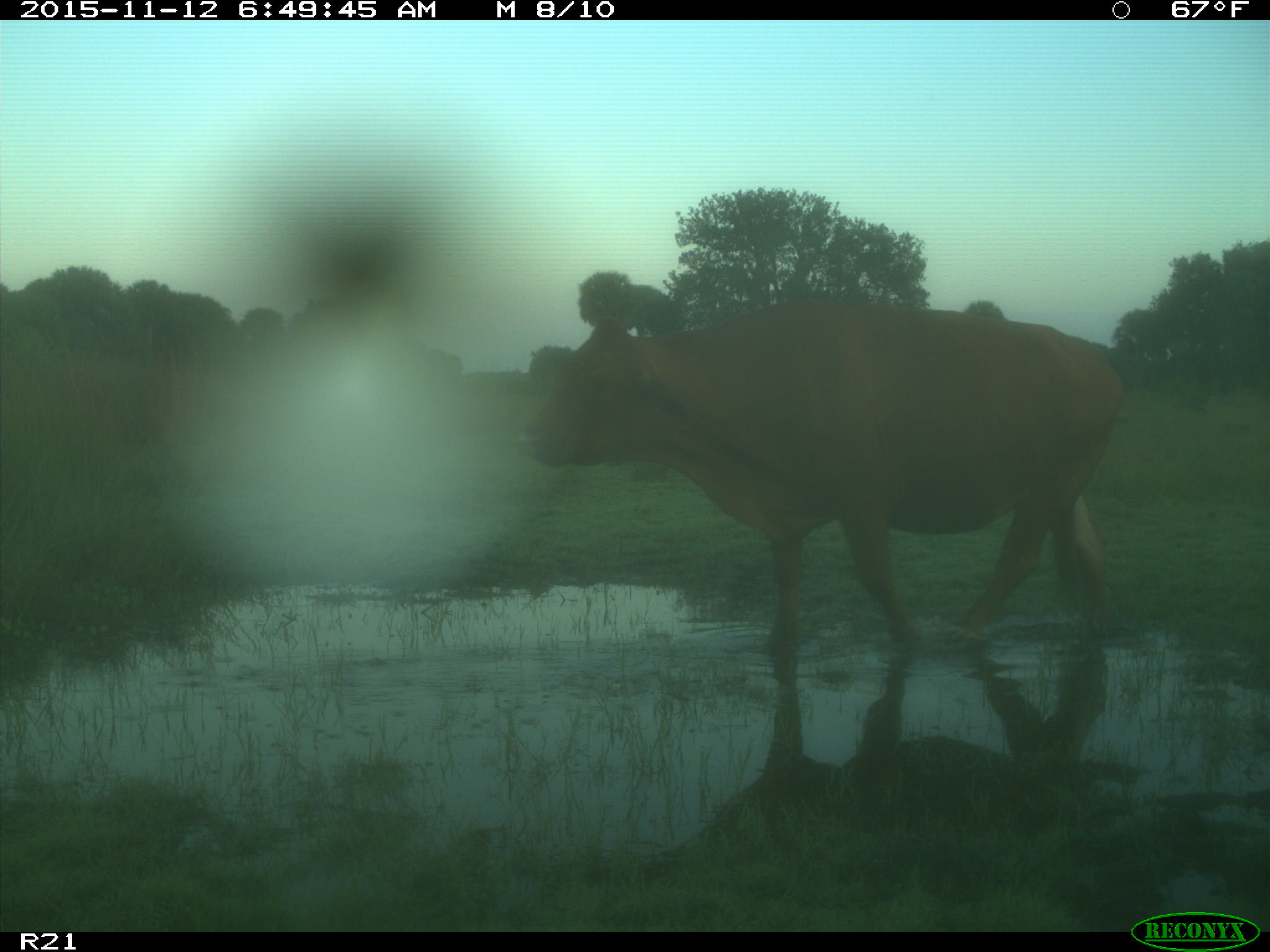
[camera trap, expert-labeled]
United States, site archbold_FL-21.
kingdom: Animalia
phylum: Chordata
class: Mammalia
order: Artiodactyla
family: Bovidae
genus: Bos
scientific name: Bos taurus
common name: domestic cow